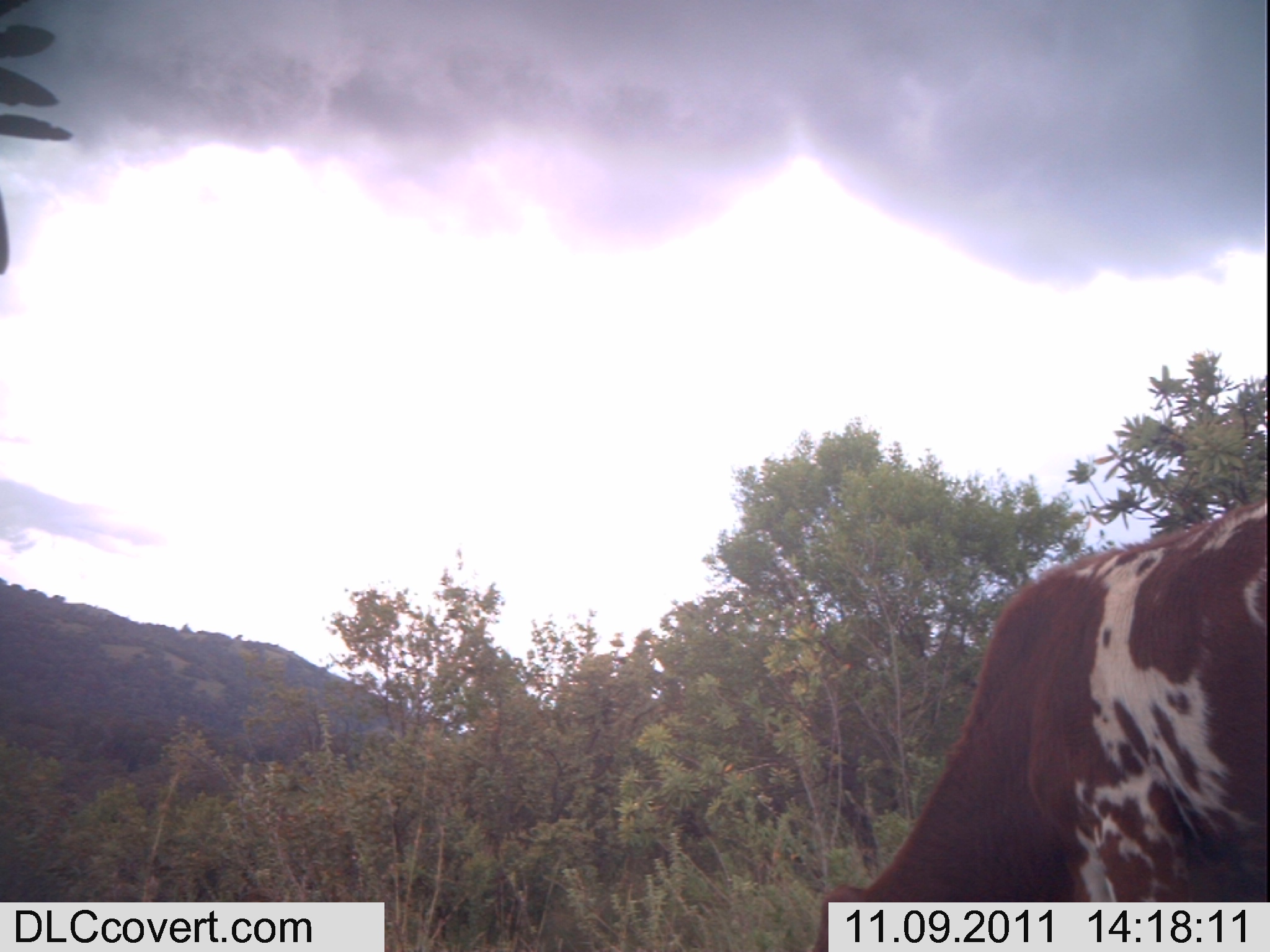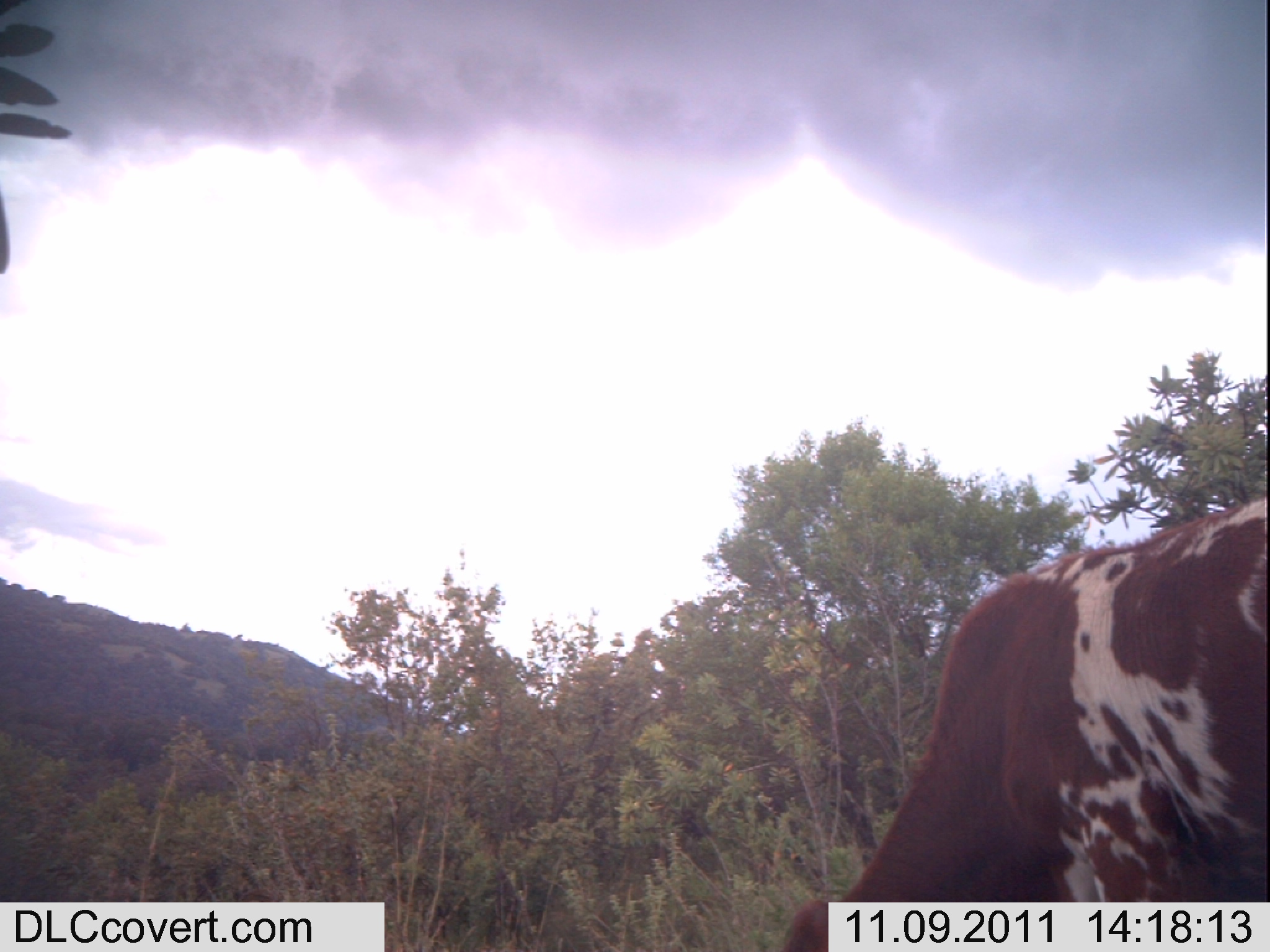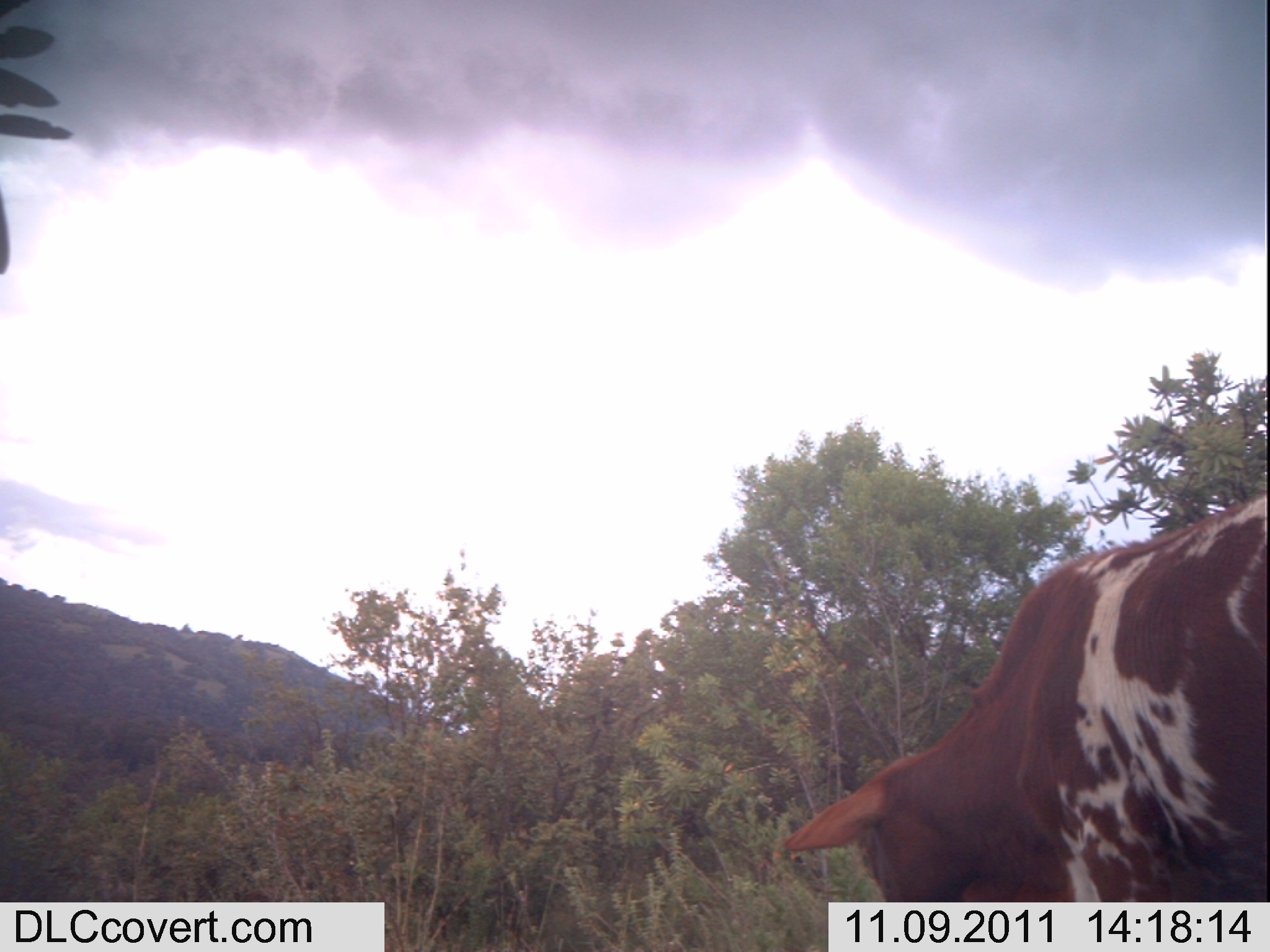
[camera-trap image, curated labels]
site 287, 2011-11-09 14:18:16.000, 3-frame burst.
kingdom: Animalia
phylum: Chordata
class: Mammalia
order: Artiodactyla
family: Bovidae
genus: Bos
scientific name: Bos taurus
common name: domestic cattle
Bos taurus (domestic cattle), count 1.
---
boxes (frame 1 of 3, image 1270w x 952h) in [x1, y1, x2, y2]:
bos taurus: [808, 496, 1266, 952]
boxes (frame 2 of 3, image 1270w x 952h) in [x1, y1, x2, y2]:
bos taurus: [777, 495, 1270, 952]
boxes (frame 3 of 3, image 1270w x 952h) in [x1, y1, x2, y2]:
bos taurus: [778, 490, 1267, 902]